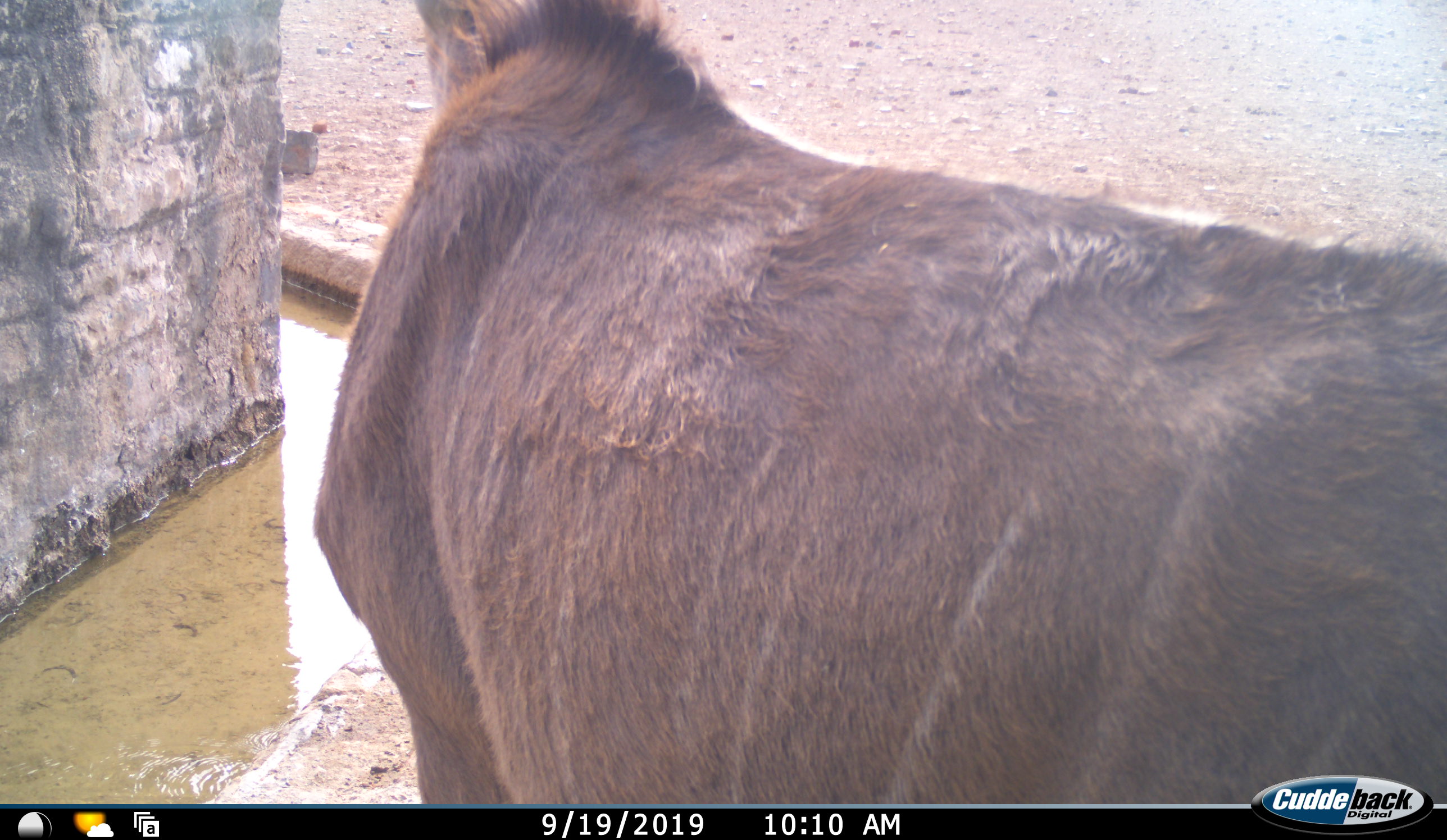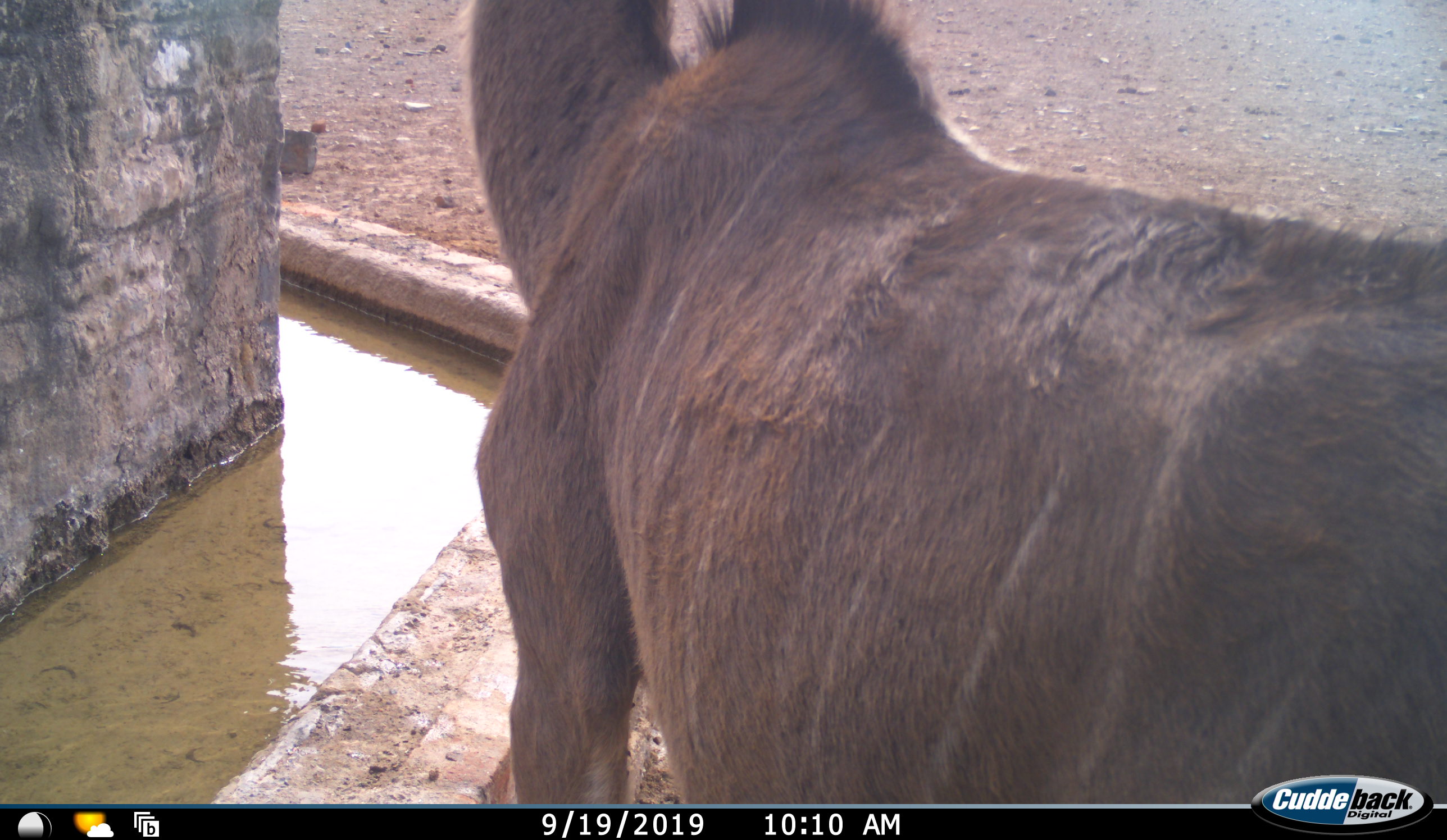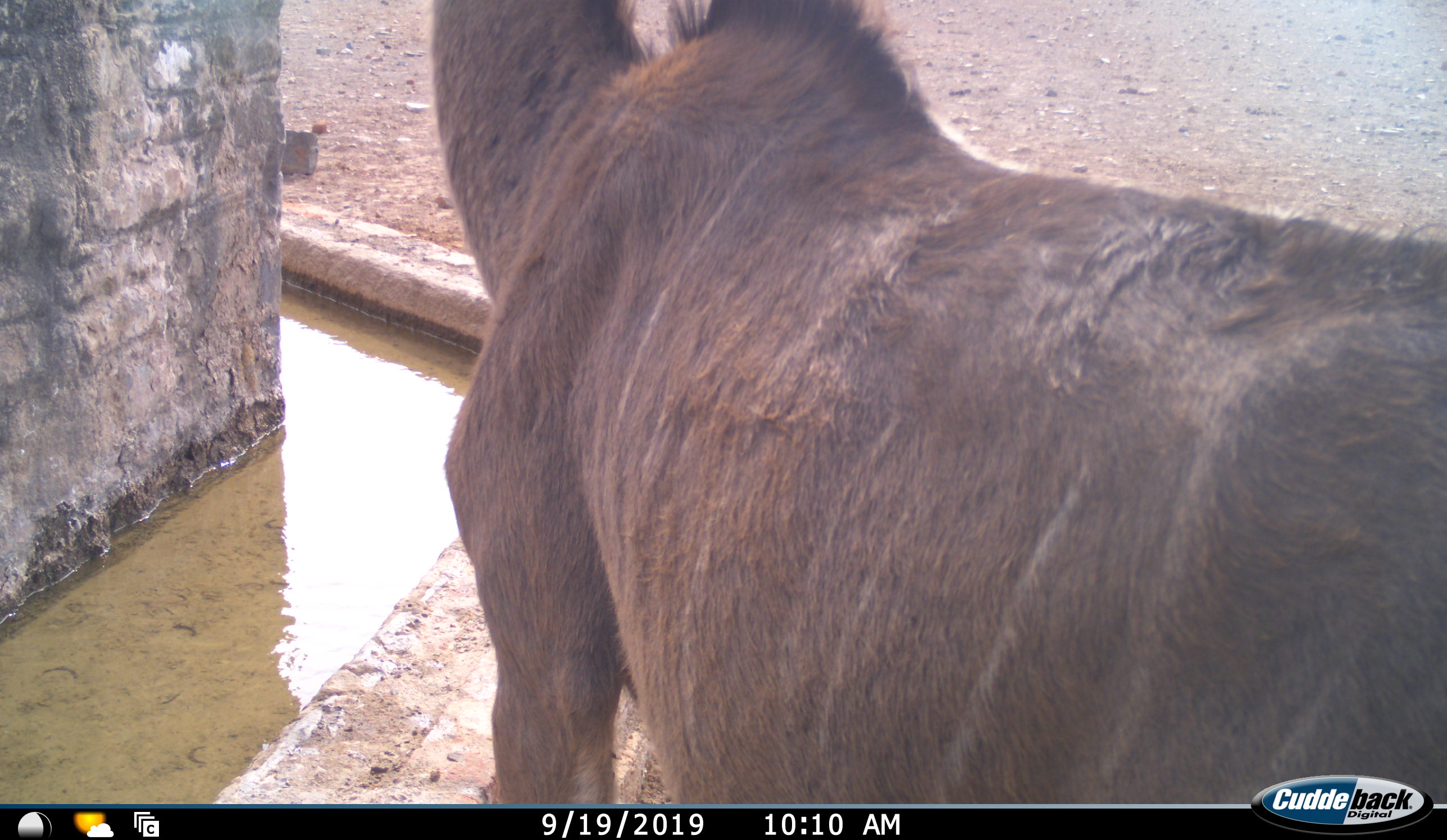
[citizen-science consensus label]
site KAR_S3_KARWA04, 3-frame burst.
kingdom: Animalia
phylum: Chordata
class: Mammalia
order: Artiodactyla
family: Bovidae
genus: Tragelaphus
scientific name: Tragelaphus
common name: kudu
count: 1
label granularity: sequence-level